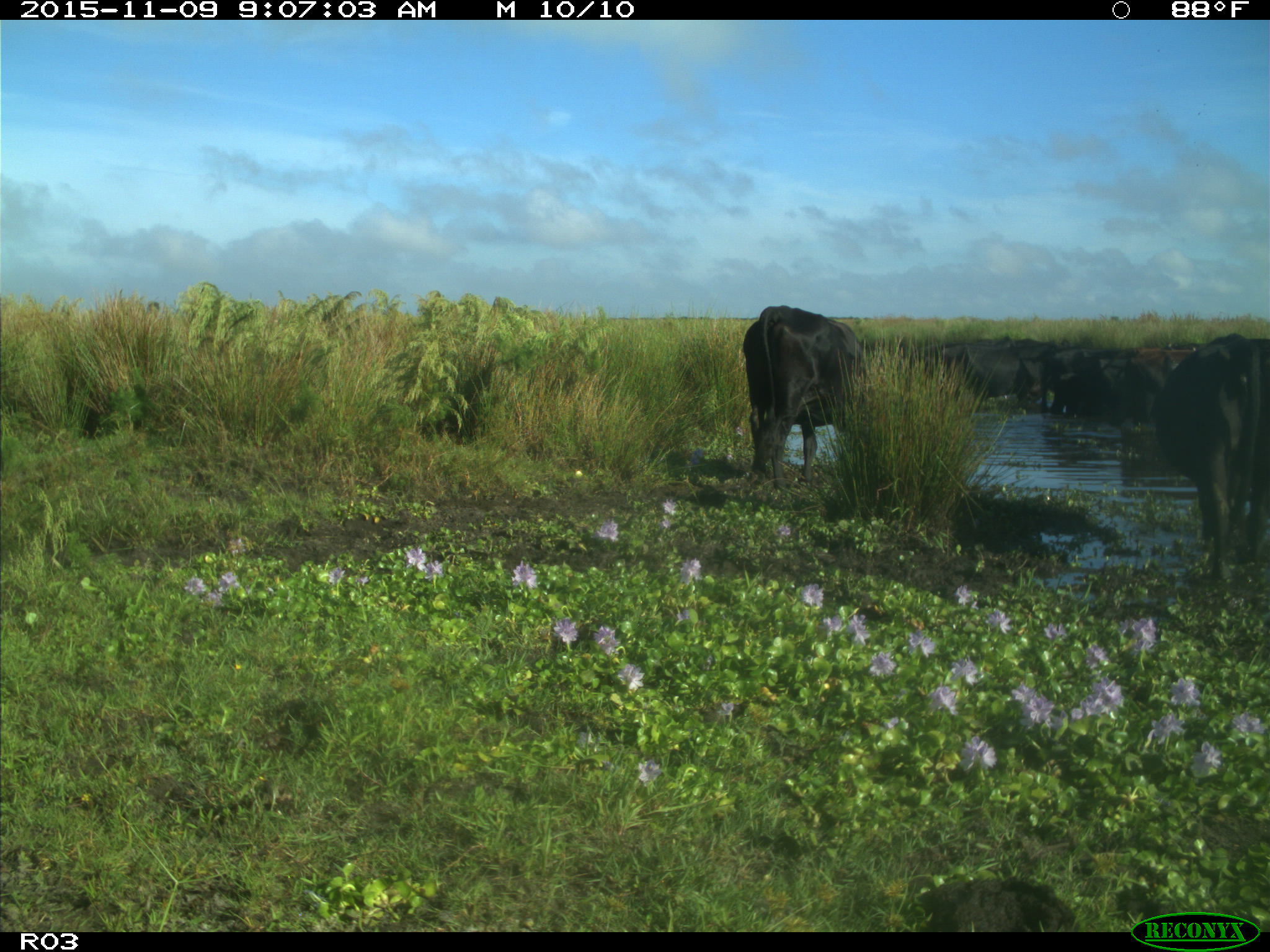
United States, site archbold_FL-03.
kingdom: Animalia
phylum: Chordata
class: Mammalia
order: Artiodactyla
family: Bovidae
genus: Bos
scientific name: Bos taurus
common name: domestic cow